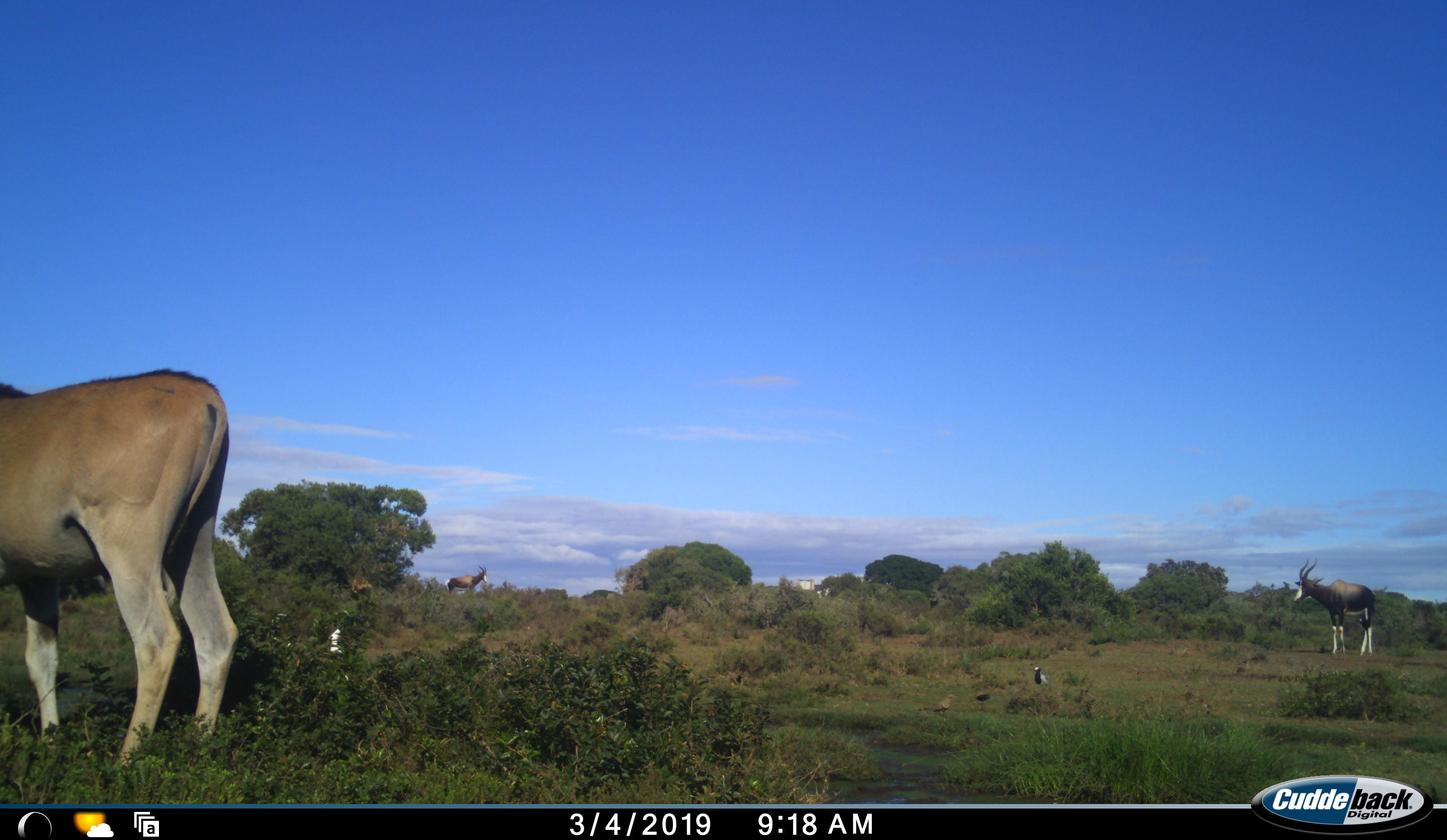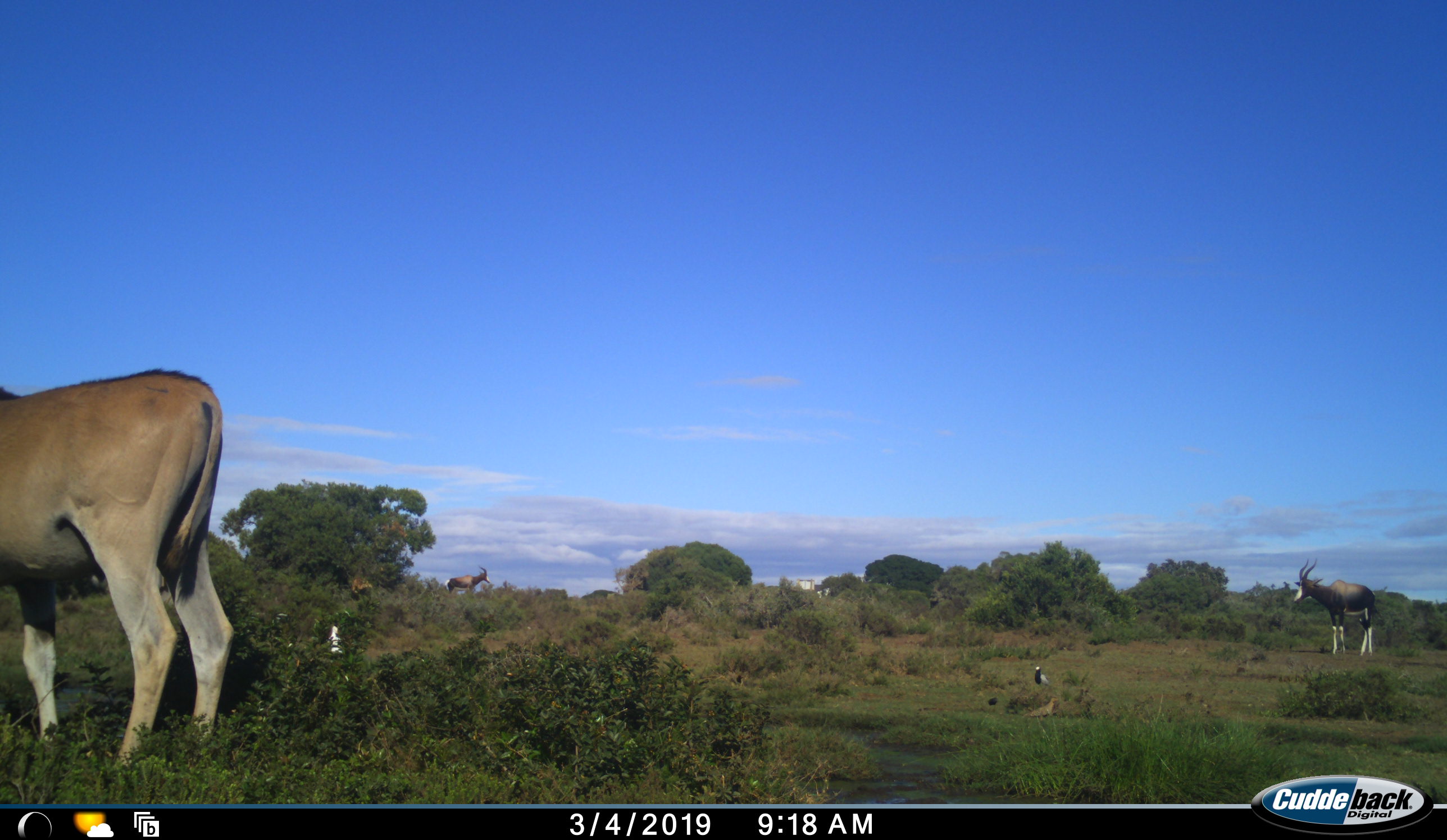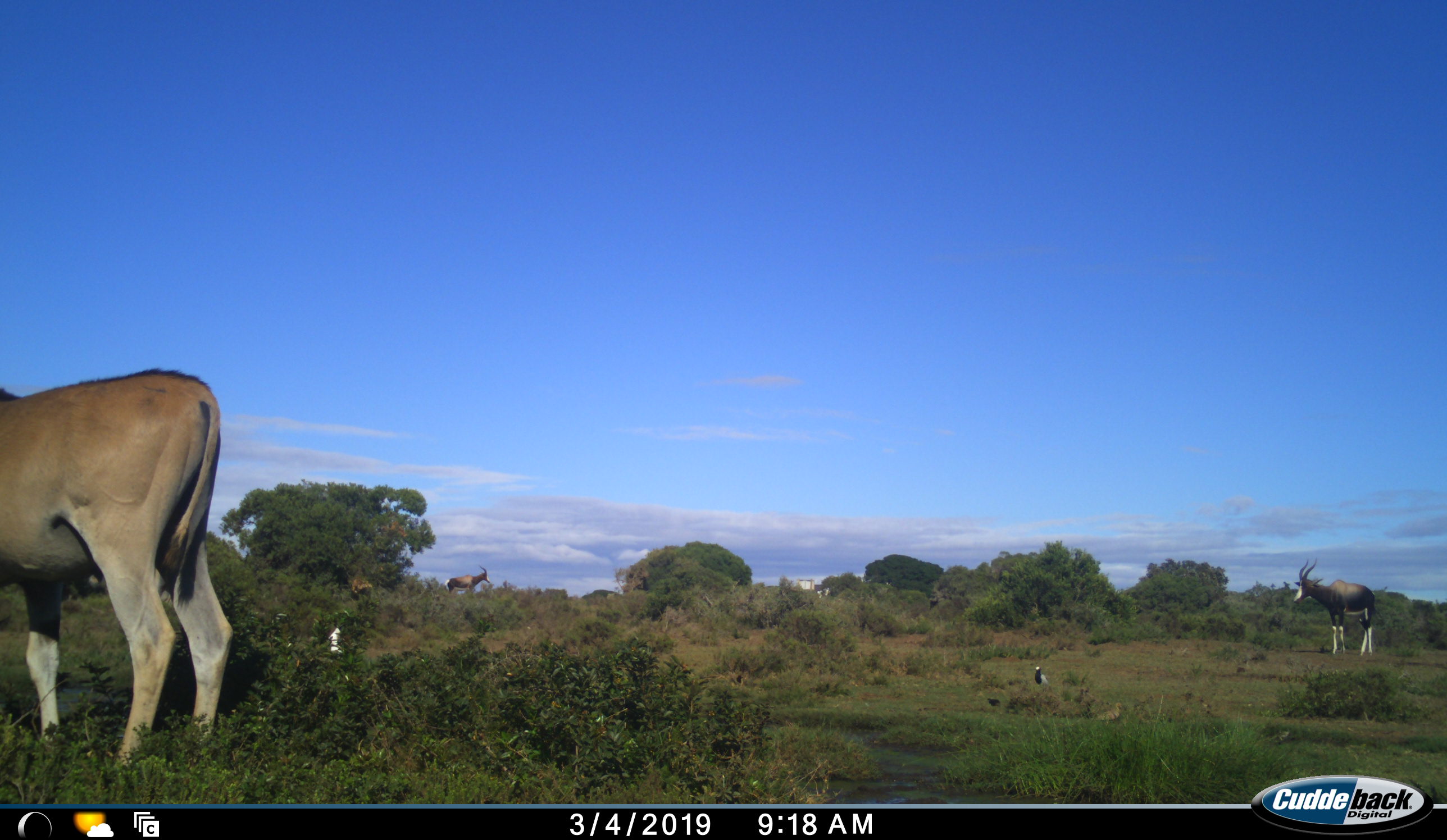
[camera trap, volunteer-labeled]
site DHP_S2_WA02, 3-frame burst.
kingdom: Animalia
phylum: Chordata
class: Mammalia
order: Artiodactyla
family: Bovidae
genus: Damaliscus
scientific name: Damaliscus pygargus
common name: bontebok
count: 2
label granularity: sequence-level